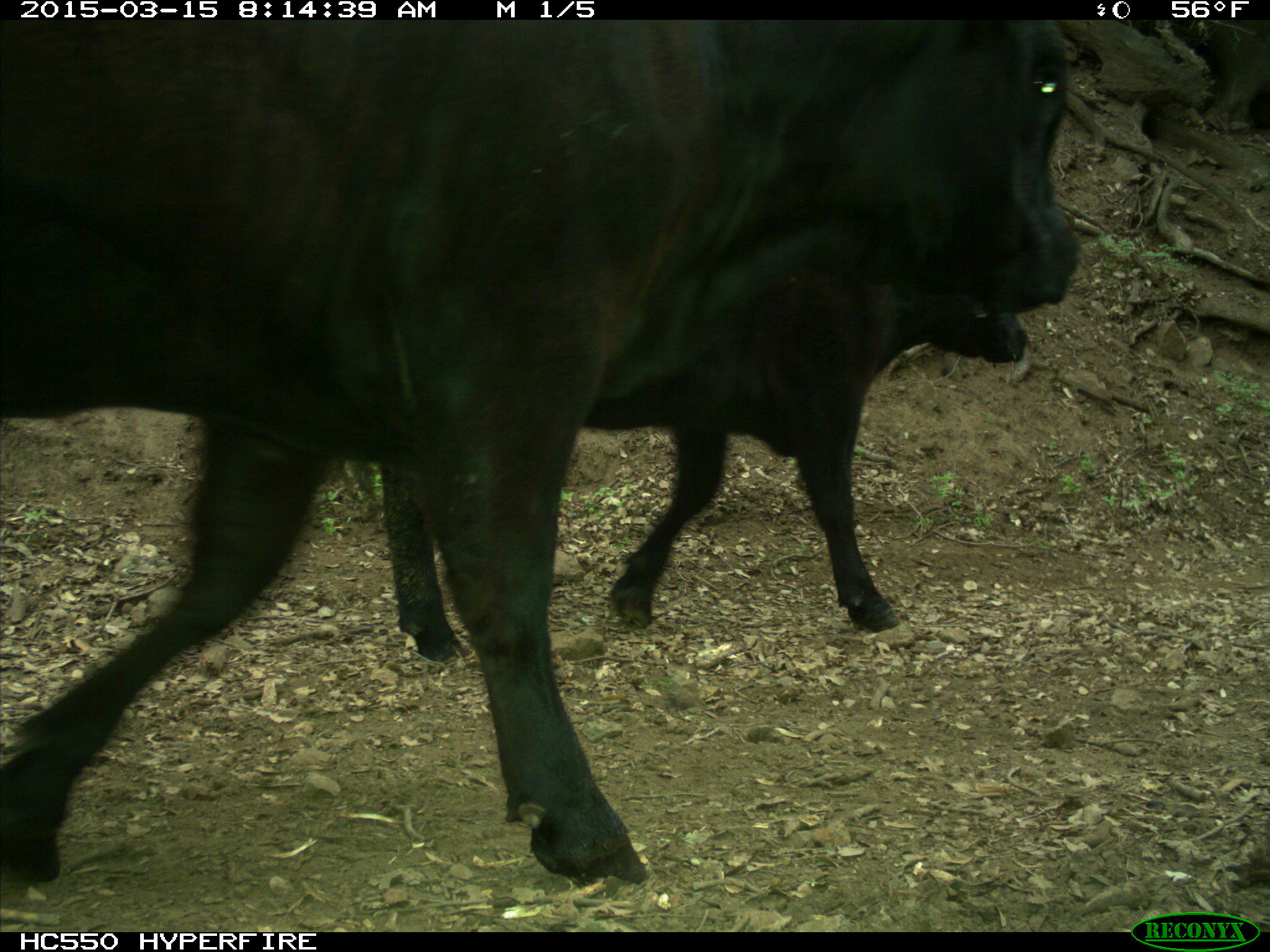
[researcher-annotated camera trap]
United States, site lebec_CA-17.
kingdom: Animalia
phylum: Chordata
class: Mammalia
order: Artiodactyla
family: Bovidae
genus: Bos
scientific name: Bos taurus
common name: domestic cow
Bos taurus (domestic cow).